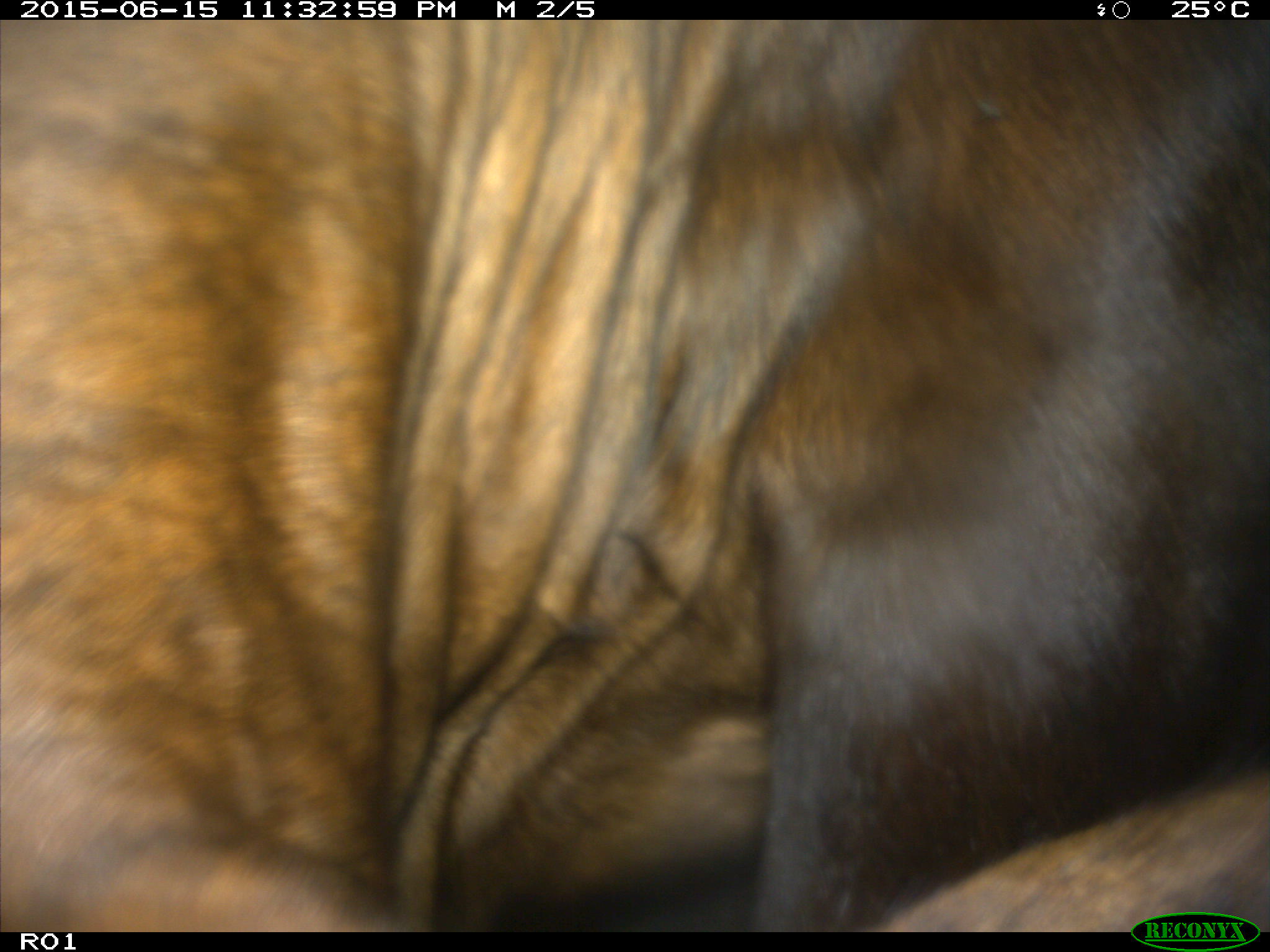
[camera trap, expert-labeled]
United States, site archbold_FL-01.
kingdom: Animalia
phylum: Chordata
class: Mammalia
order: Artiodactyla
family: Bovidae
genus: Bos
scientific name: Bos taurus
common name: domestic cow